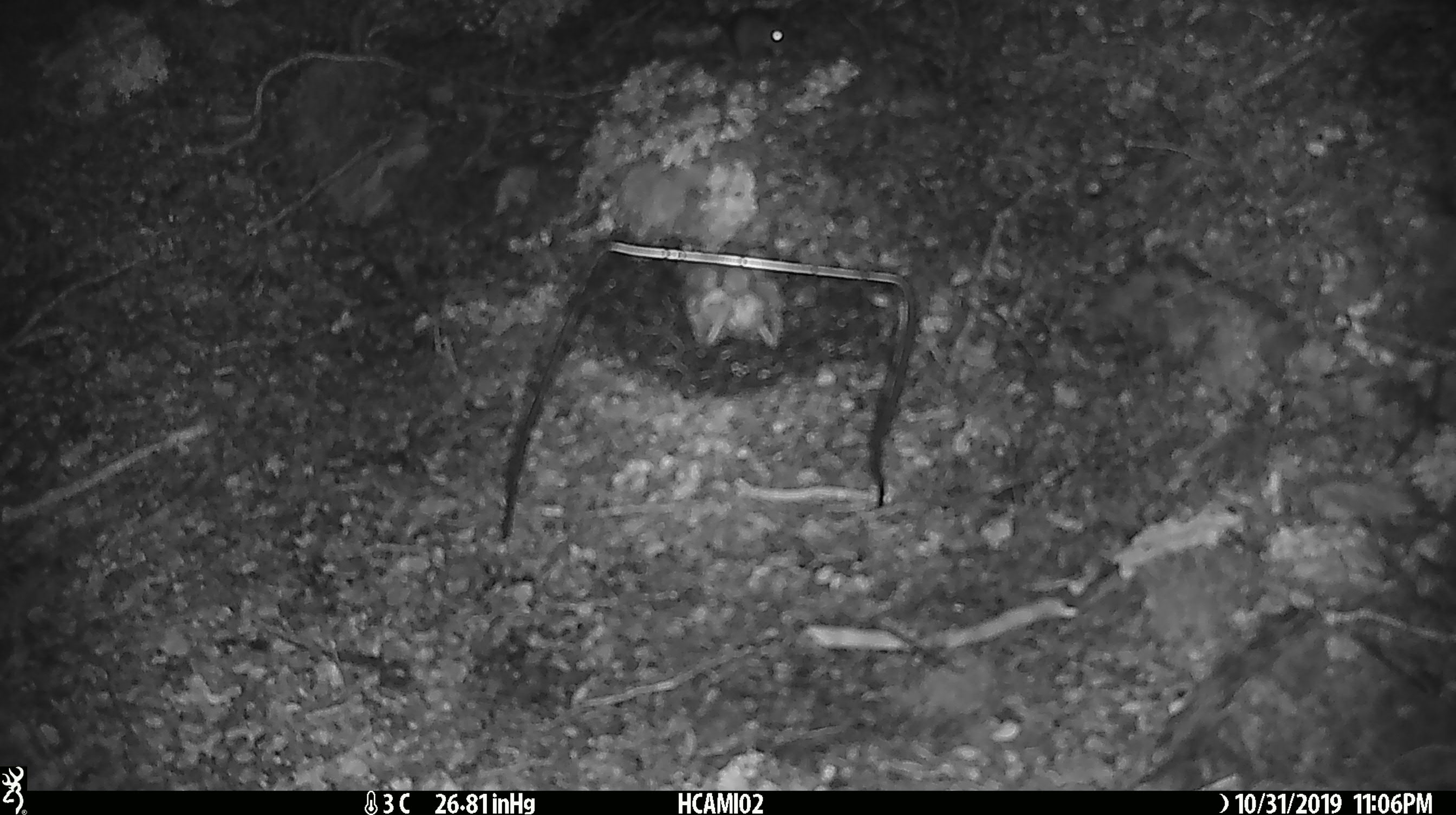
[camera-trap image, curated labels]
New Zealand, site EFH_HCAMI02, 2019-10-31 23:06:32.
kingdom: Animalia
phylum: Chordata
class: Mammalia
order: Rodentia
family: Muridae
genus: Mus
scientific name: Mus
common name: mouse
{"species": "mouse (Mus)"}